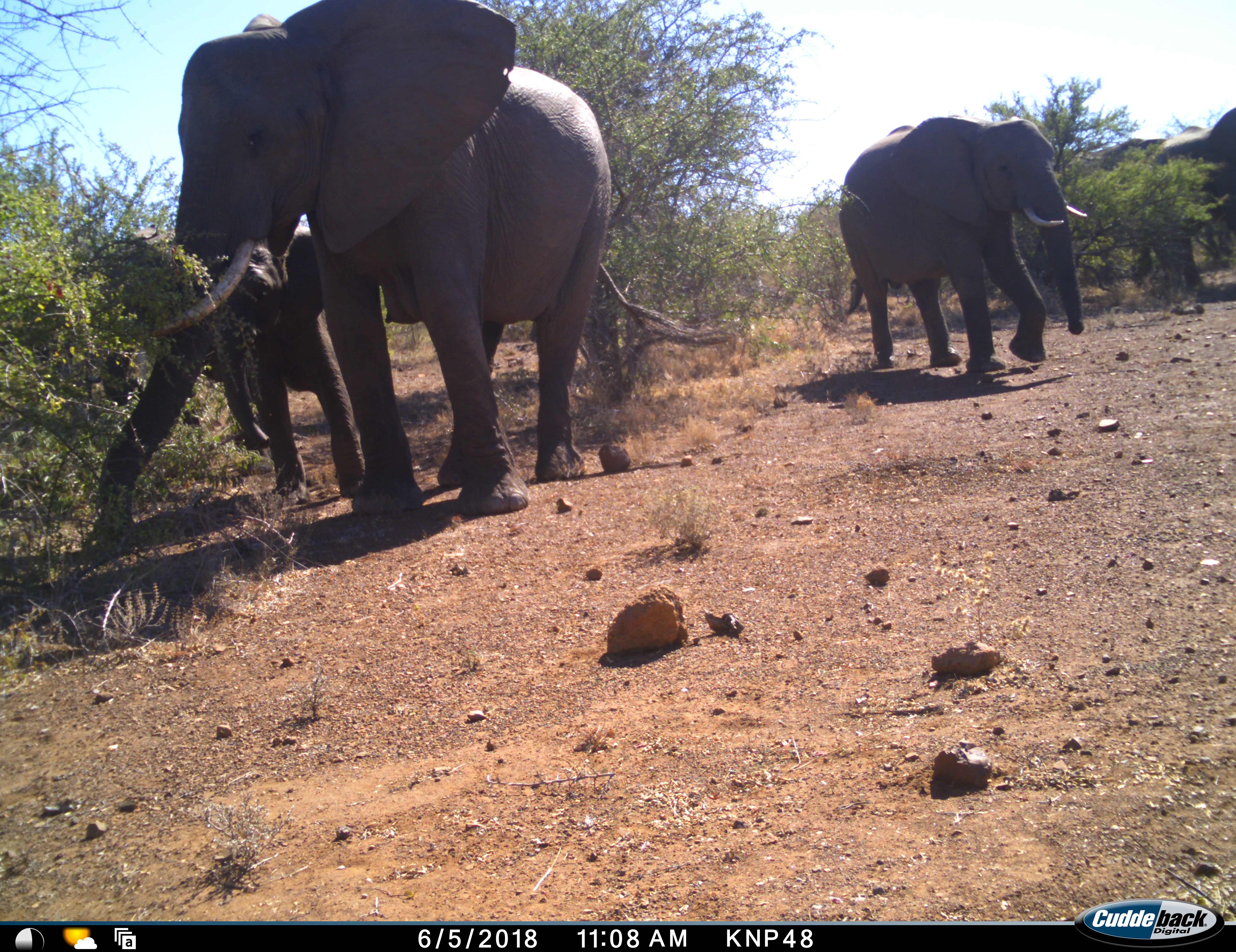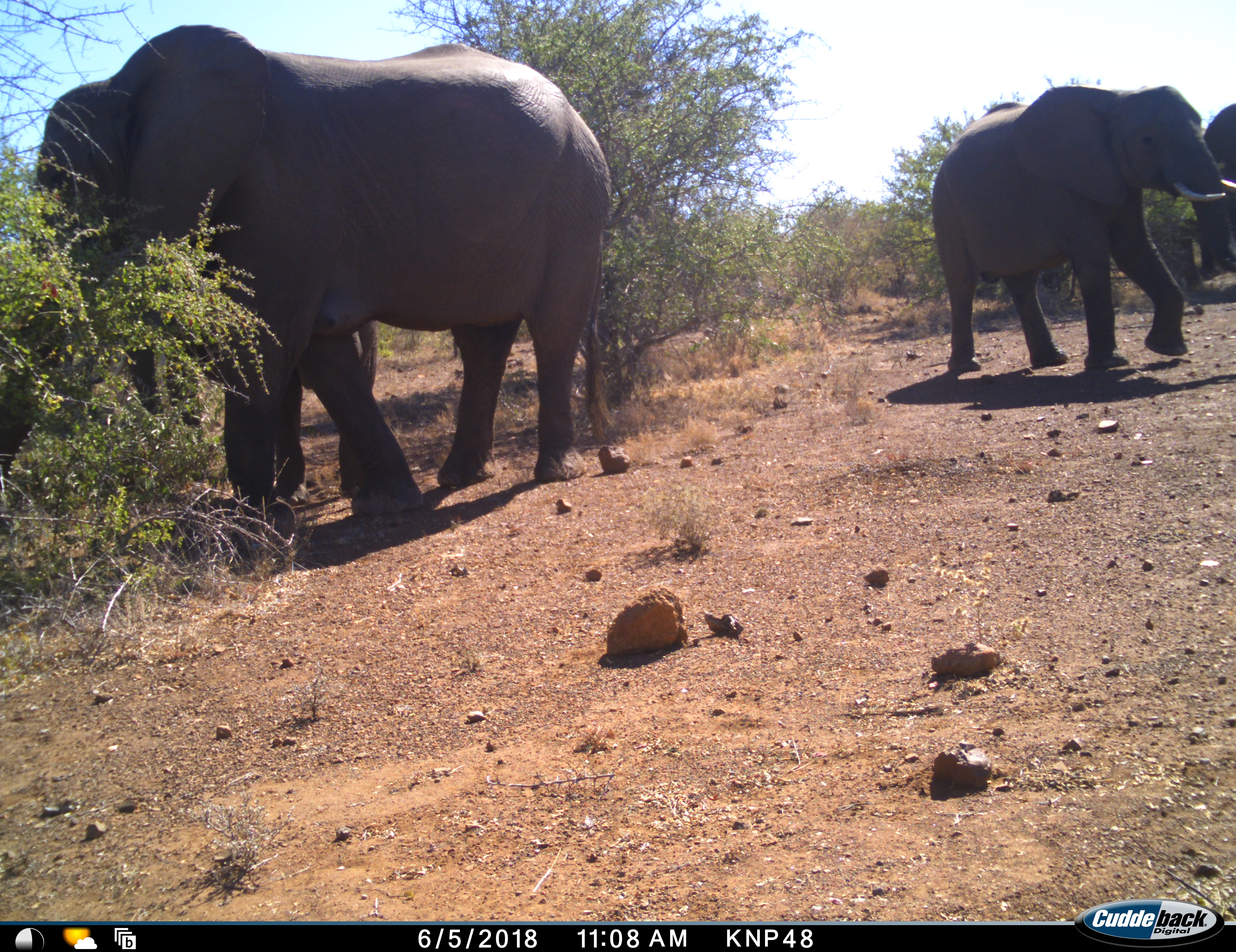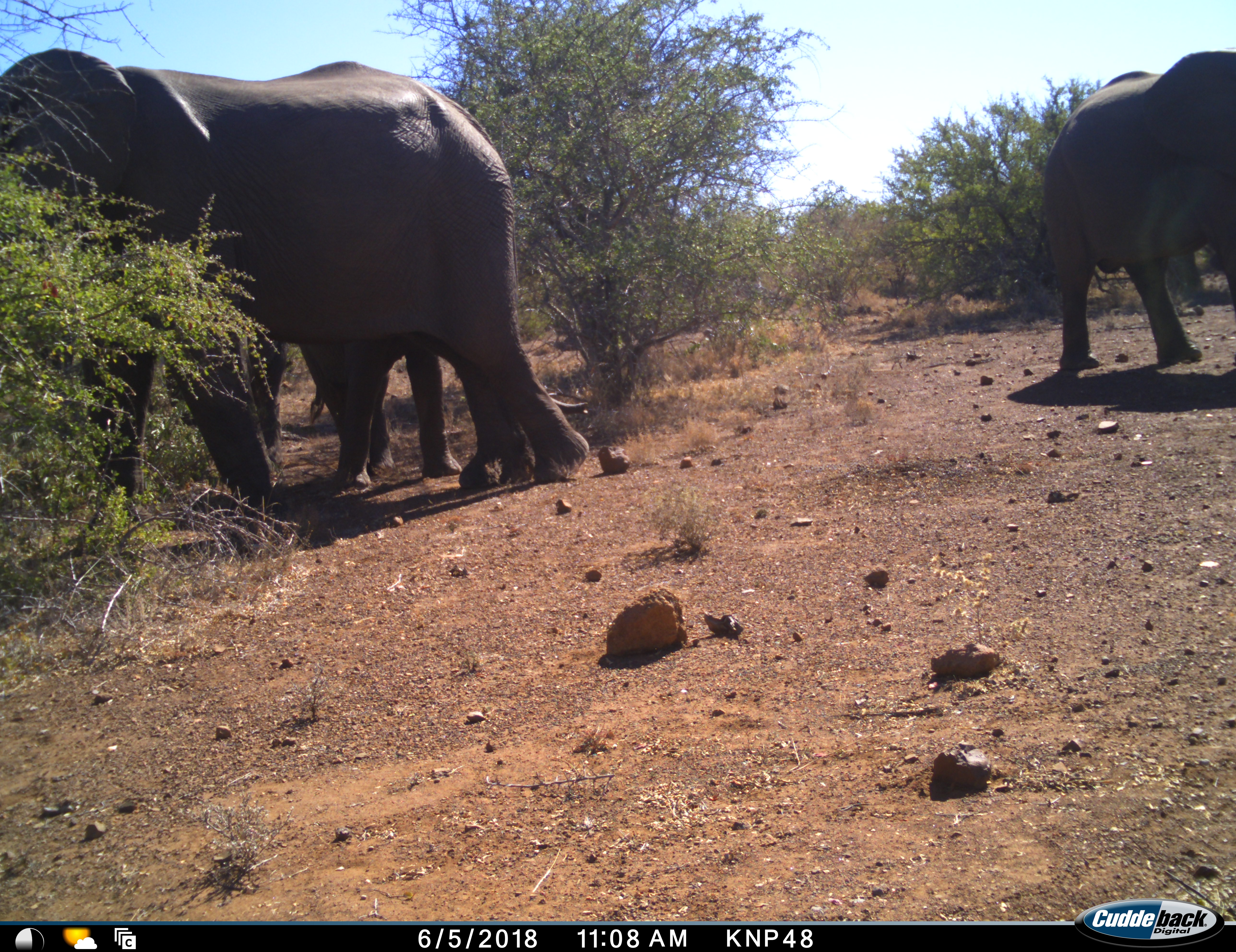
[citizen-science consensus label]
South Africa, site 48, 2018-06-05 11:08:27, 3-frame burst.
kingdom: Animalia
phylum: Chordata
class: Mammalia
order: Proboscidea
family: Elephantidae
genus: Loxodonta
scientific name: Loxodonta africana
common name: african bush elephant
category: elephant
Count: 5.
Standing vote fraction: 50%.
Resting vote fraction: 0%.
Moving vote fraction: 90%.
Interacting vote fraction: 10%.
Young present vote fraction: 90%.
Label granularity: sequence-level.